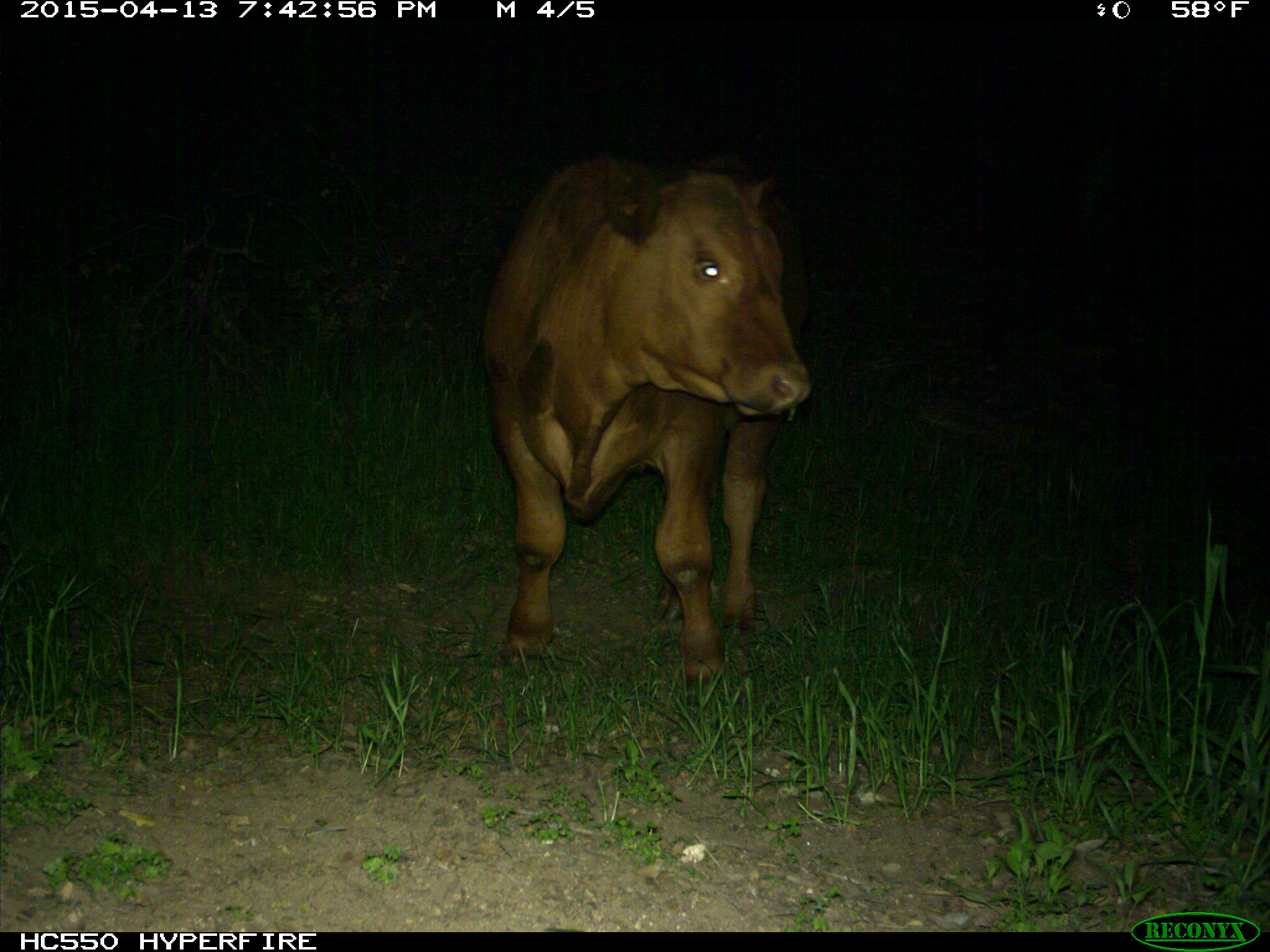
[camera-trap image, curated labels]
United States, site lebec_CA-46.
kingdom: Animalia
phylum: Chordata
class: Mammalia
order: Artiodactyla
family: Bovidae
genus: Bos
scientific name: Bos taurus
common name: domestic cow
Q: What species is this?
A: Bos taurus (domestic cow).